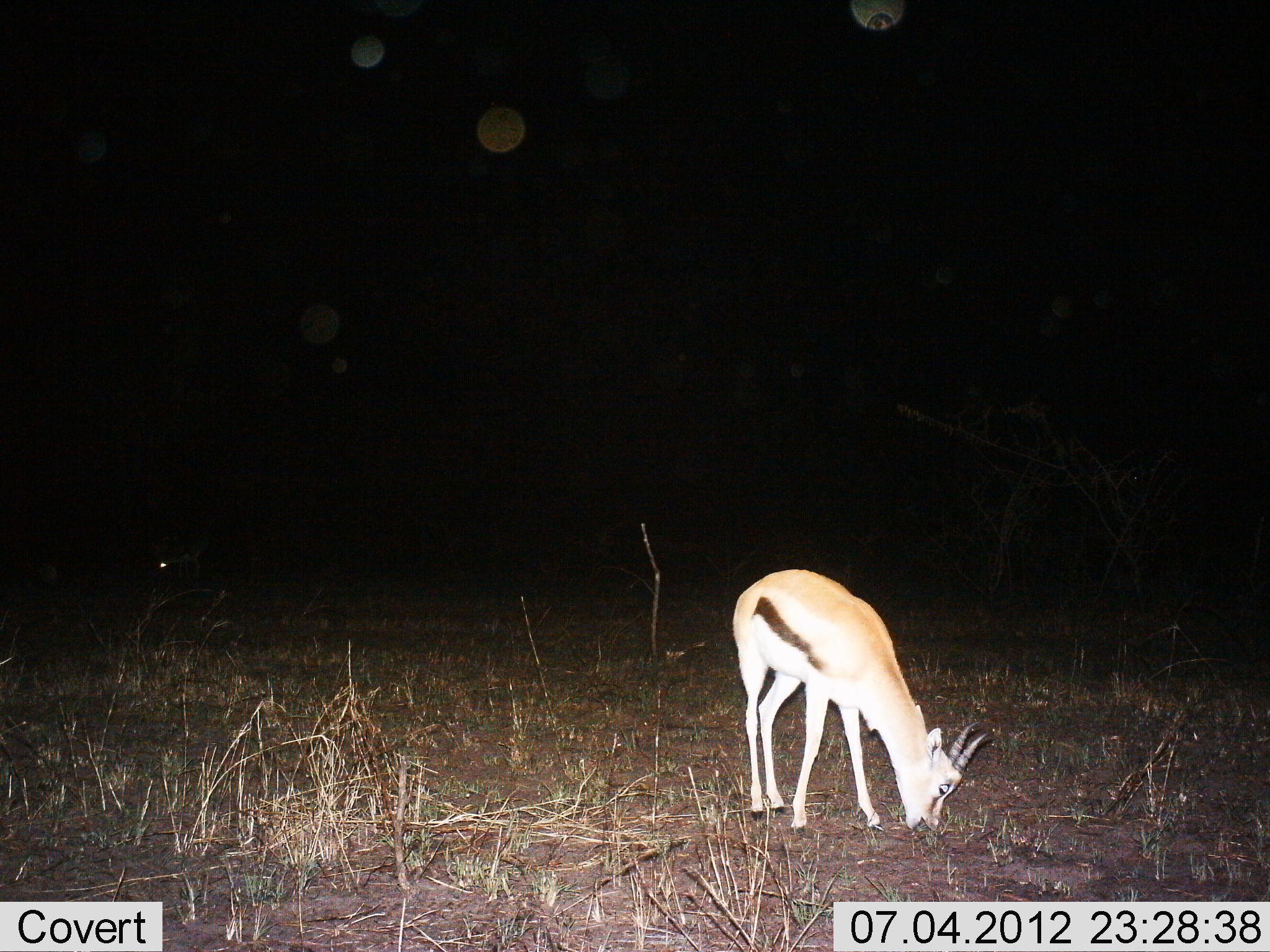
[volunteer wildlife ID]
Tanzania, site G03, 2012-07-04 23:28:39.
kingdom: Animalia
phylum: Chordata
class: Mammalia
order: Artiodactyla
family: Bovidae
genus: Eudorcas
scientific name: Eudorcas thomsonii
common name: thomson's gazelle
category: gazellethomsons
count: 1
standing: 10%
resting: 0%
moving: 0%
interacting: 0%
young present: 0%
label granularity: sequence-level